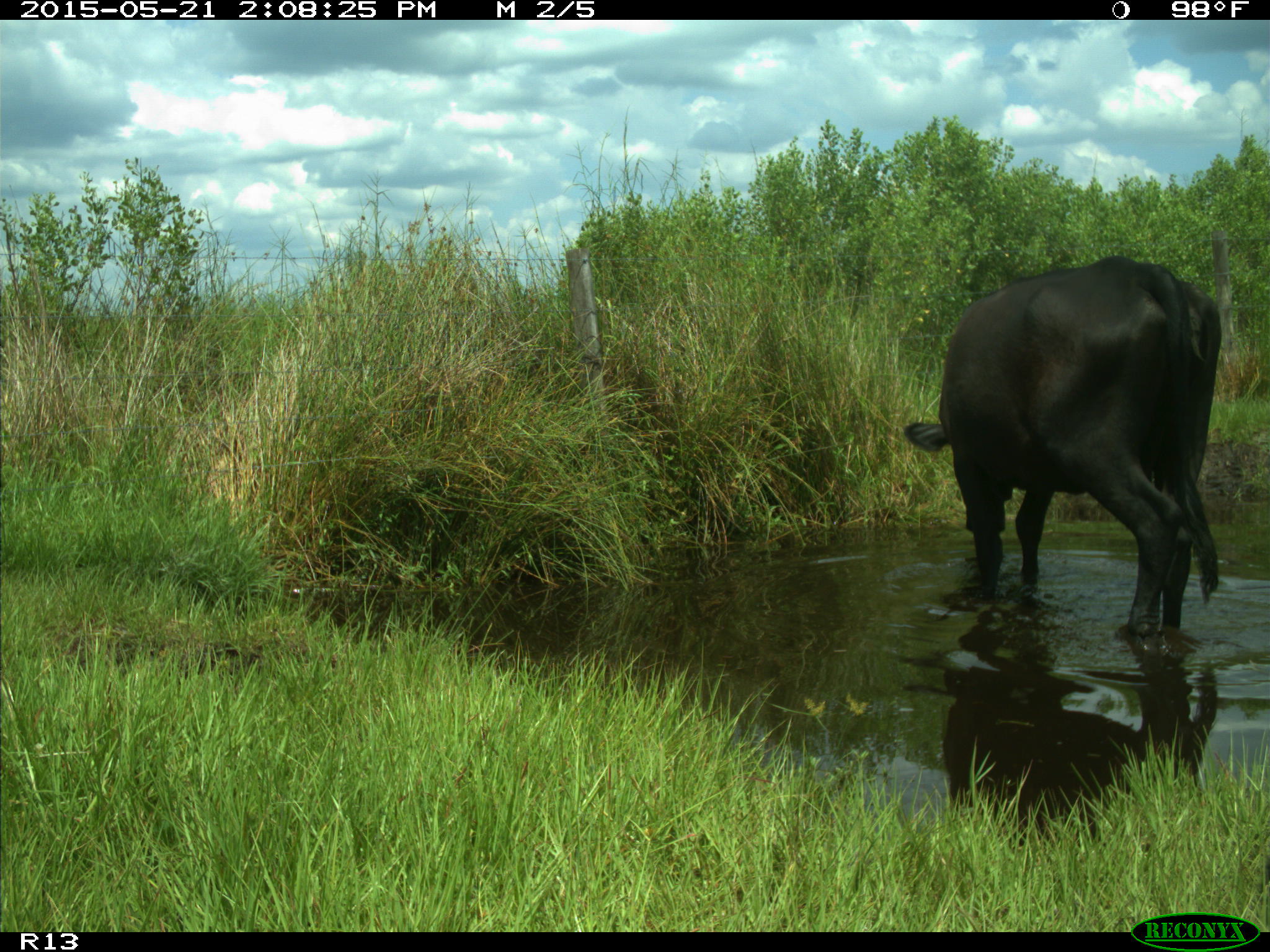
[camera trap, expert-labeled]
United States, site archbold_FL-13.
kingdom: Animalia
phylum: Chordata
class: Mammalia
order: Artiodactyla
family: Bovidae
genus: Bos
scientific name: Bos taurus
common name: domestic cow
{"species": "Bos taurus (domestic cow)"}